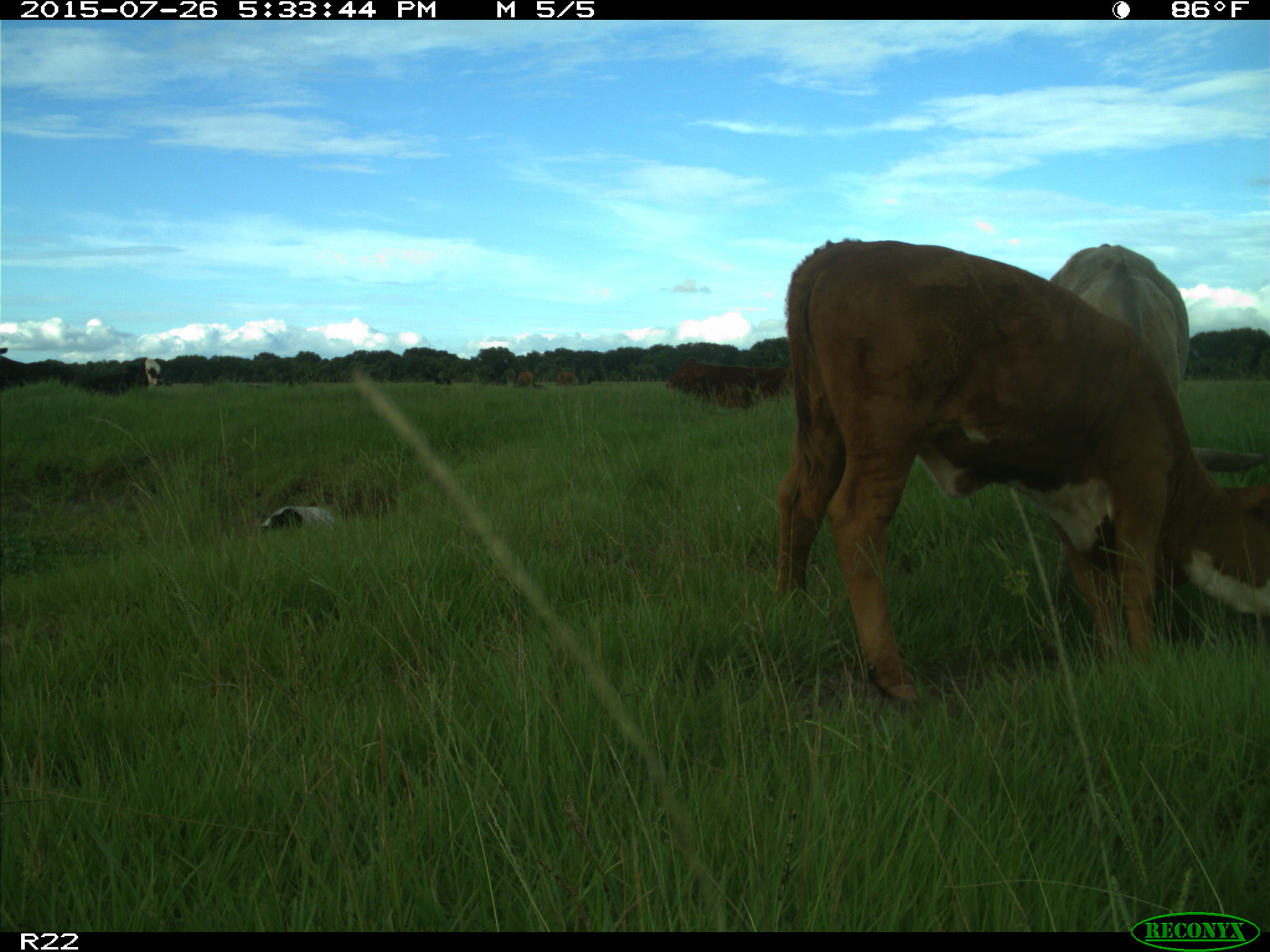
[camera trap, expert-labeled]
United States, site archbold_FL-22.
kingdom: Animalia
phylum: Chordata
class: Mammalia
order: Artiodactyla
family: Bovidae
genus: Bos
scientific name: Bos taurus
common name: domestic cow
Bos taurus (domestic cow).